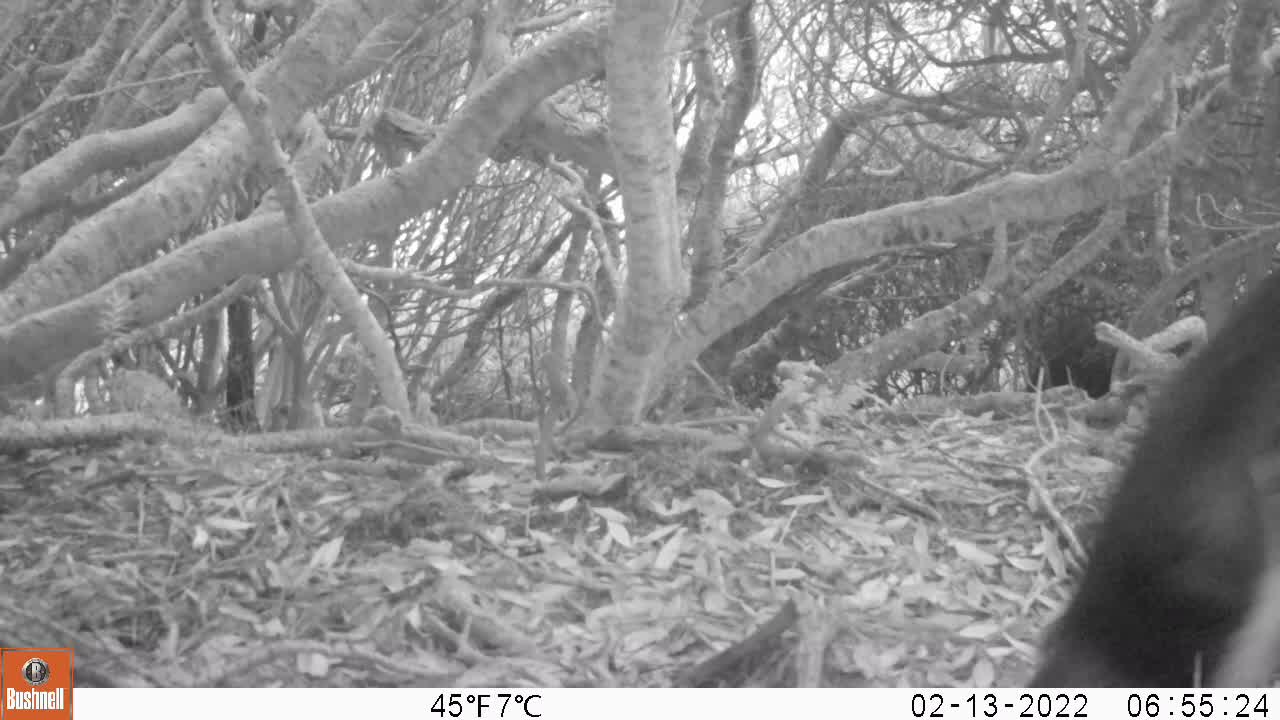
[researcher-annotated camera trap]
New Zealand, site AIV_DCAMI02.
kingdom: Animalia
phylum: Chordata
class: Aves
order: Sphenisciformes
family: Spheniscidae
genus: Megadyptes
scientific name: Megadyptes antipodes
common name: yellow-eyed penguin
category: yellow eyed penguin